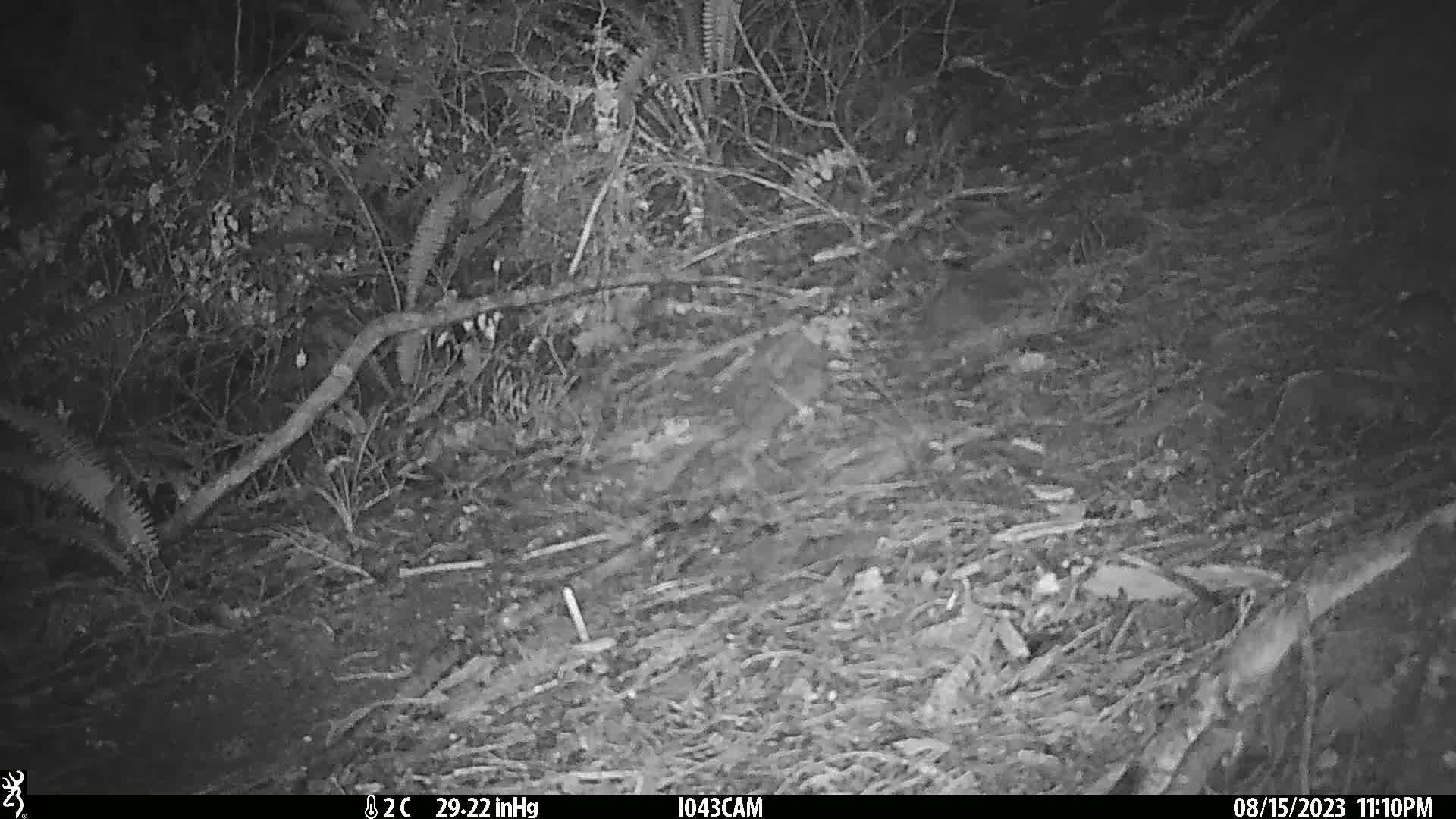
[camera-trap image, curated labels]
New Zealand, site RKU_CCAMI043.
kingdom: Animalia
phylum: Chordata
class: Mammalia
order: Rodentia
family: Muridae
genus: Rattus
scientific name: Rattus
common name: rat